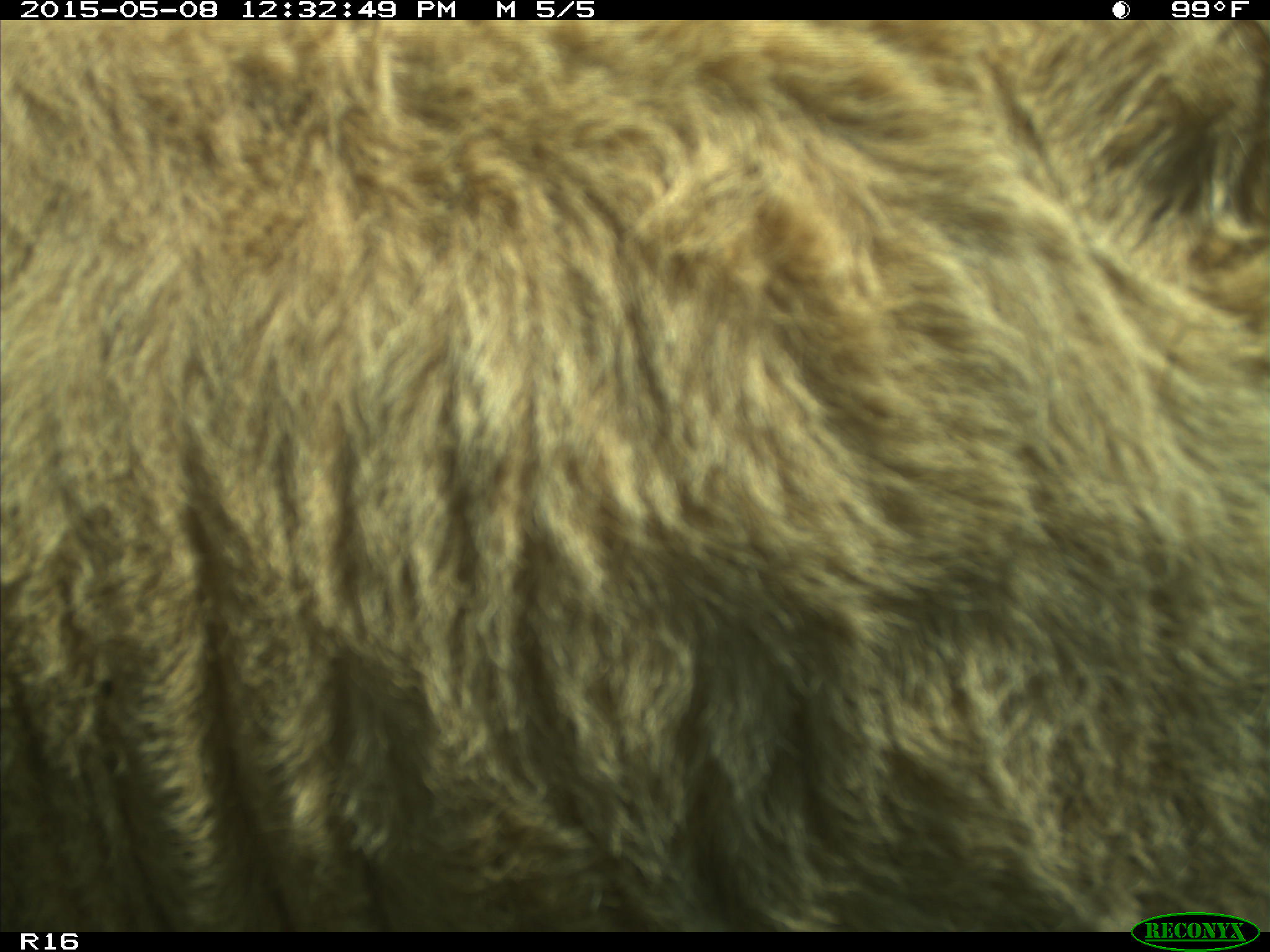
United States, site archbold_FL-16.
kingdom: Animalia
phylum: Chordata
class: Mammalia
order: Artiodactyla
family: Bovidae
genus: Bos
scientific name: Bos taurus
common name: domestic cow